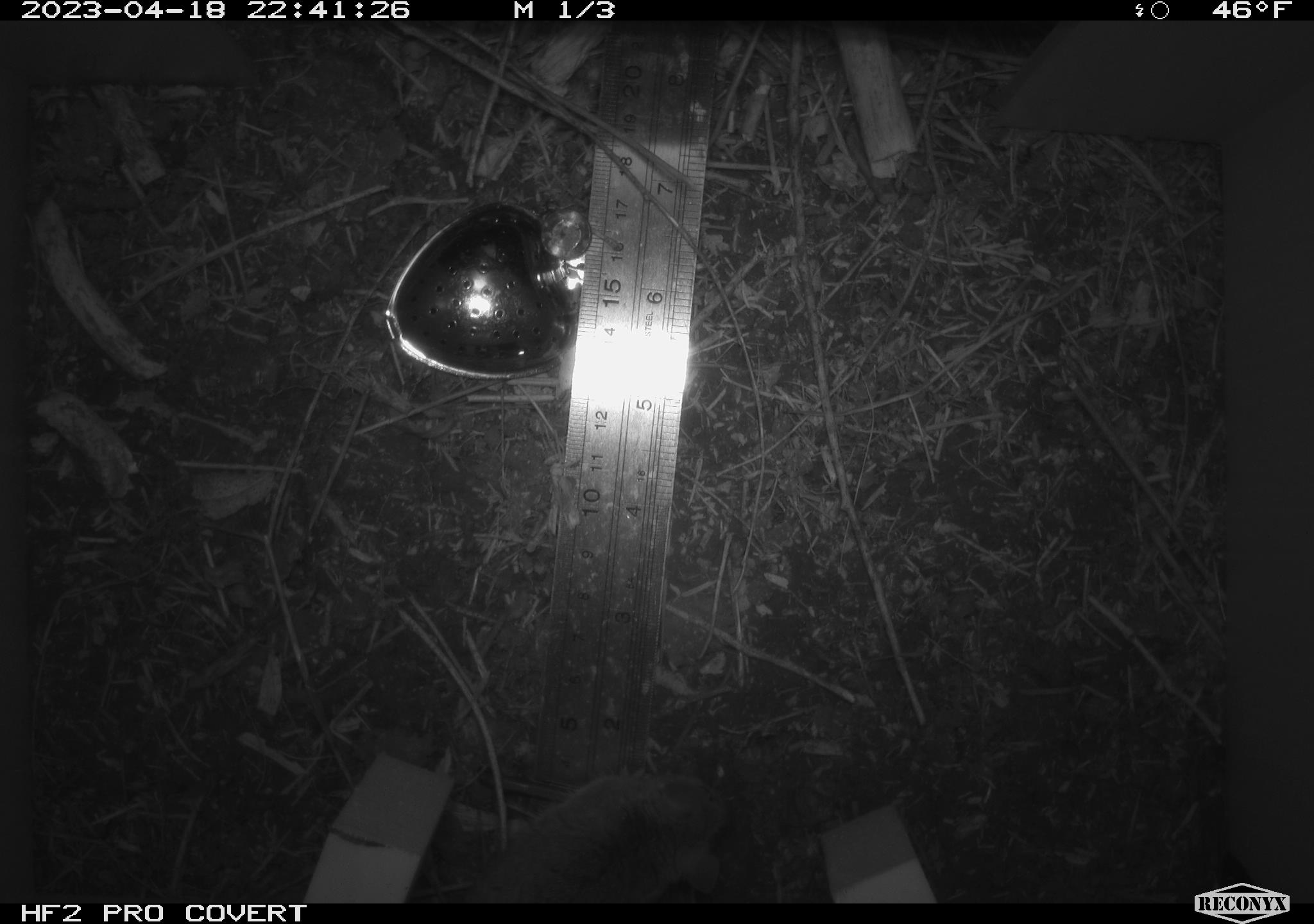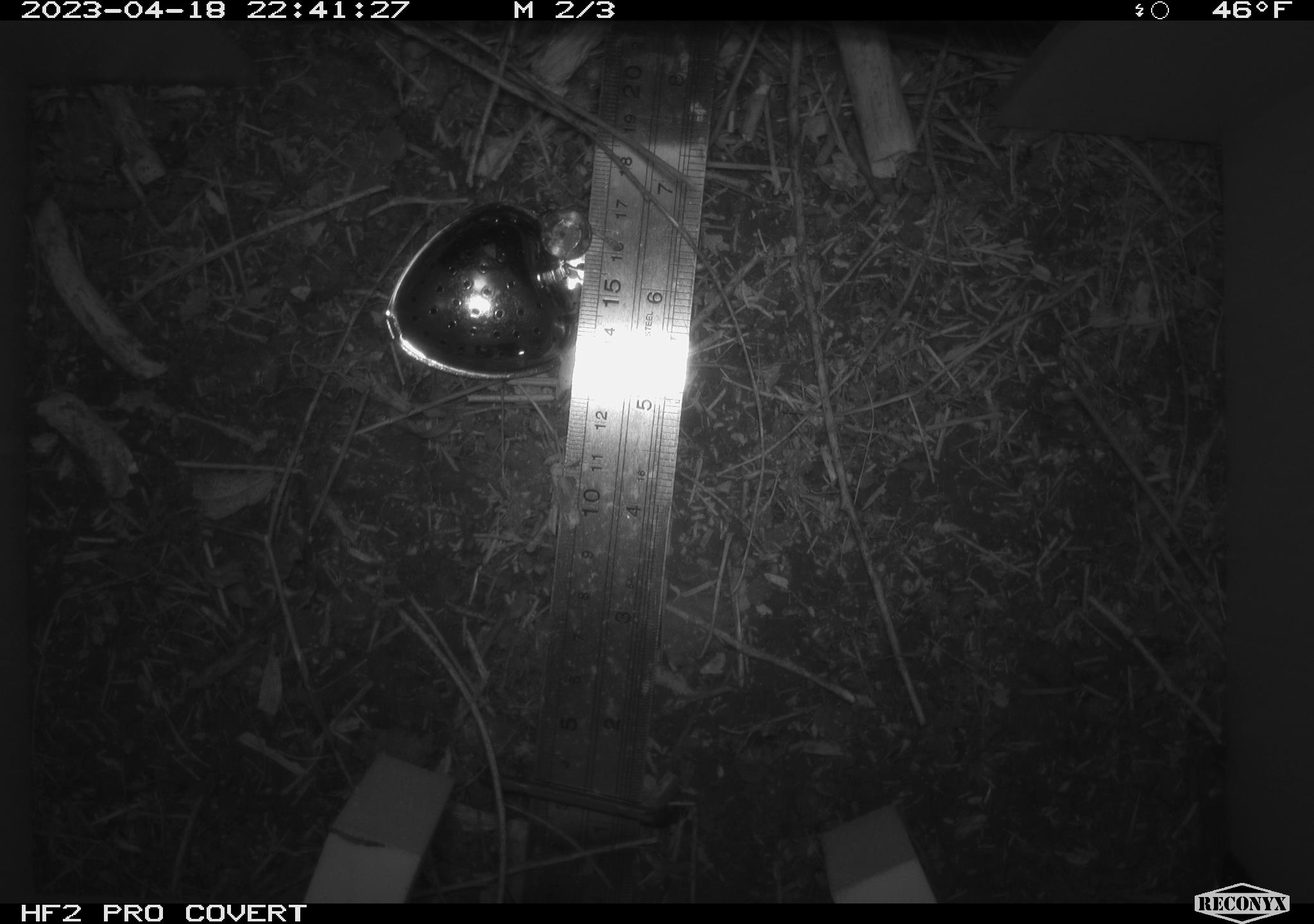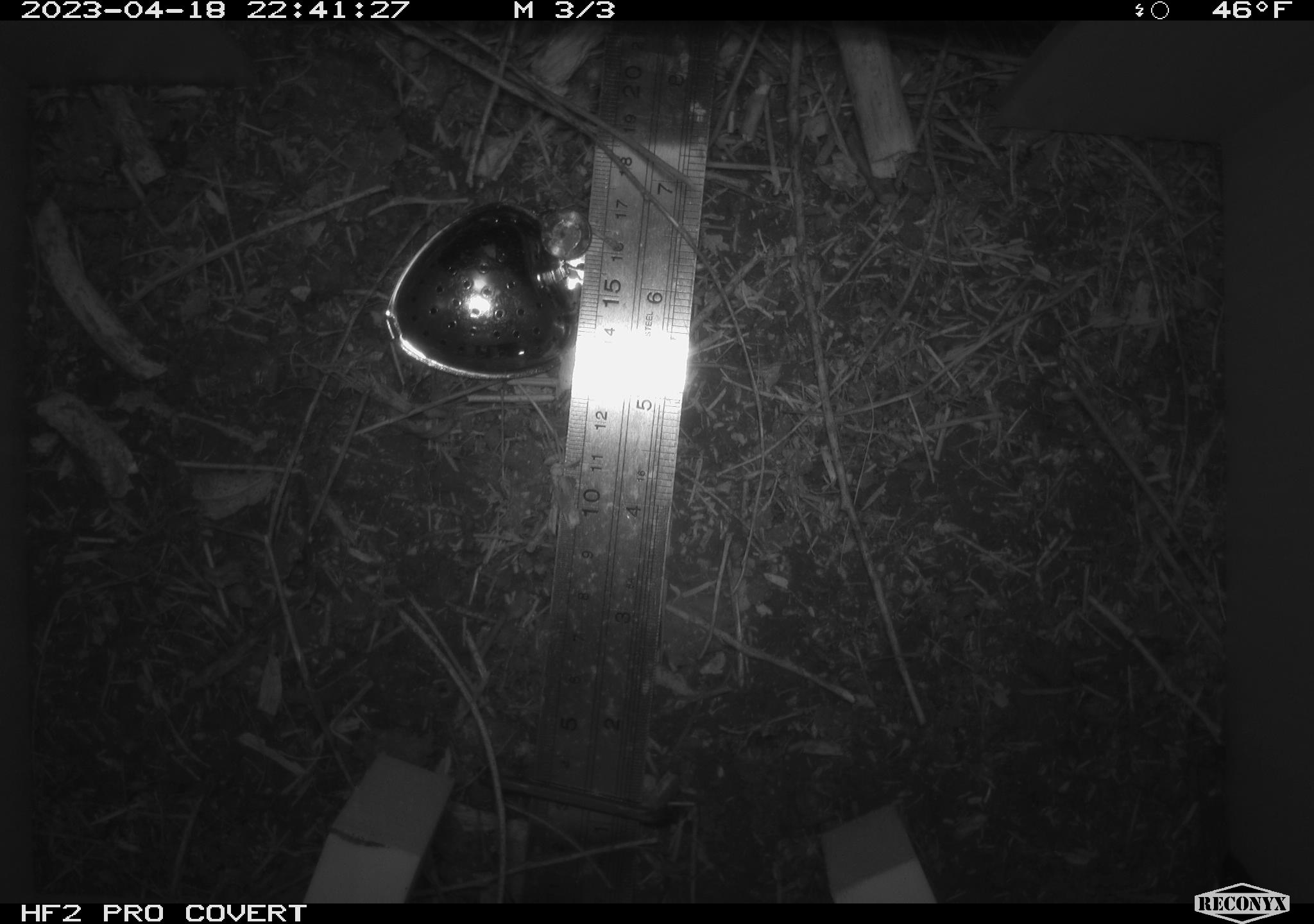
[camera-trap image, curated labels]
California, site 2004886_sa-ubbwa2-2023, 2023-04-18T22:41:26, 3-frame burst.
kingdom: Animalia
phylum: Chordata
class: Mammalia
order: Rodentia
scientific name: Rodentia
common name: mouse species